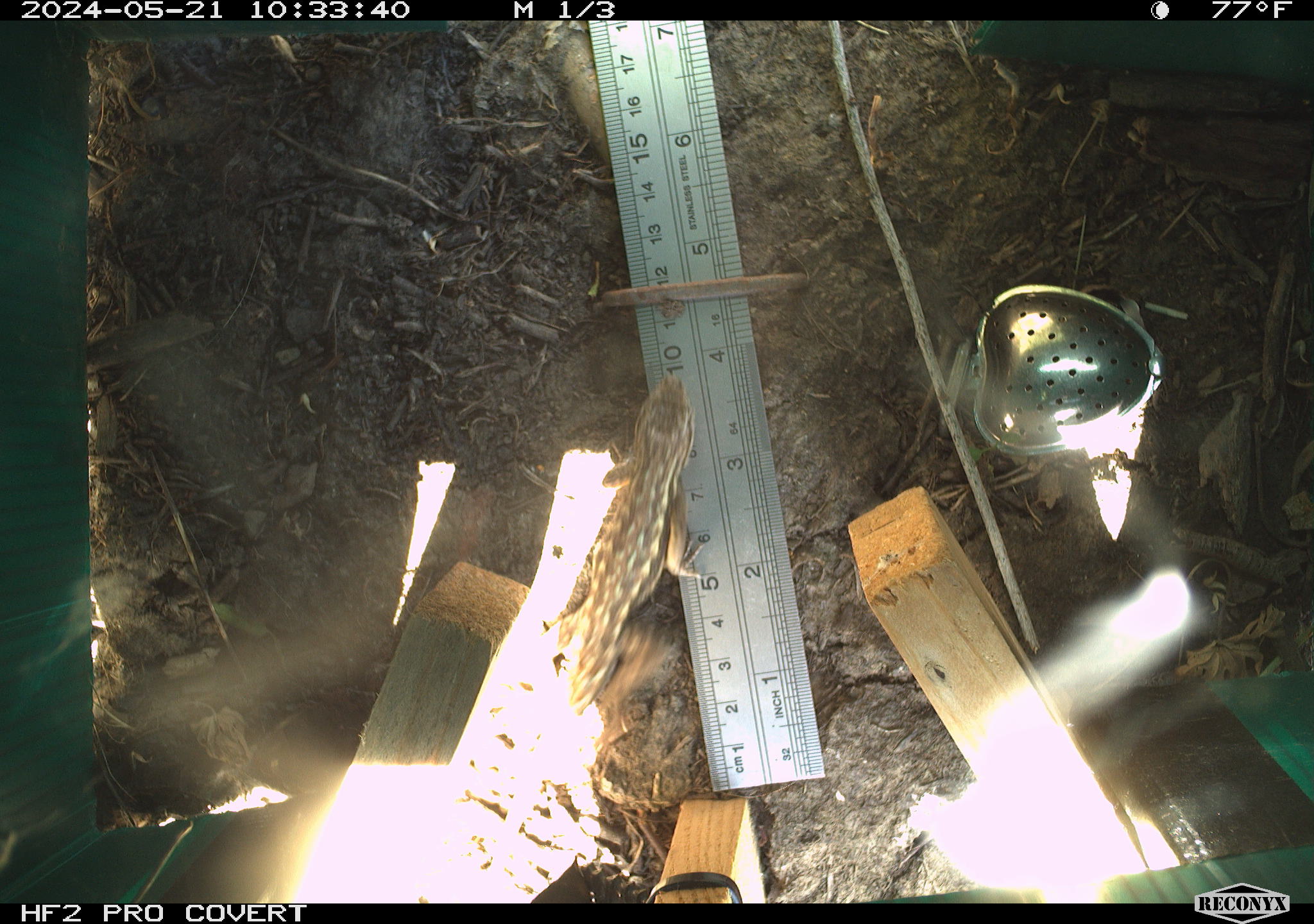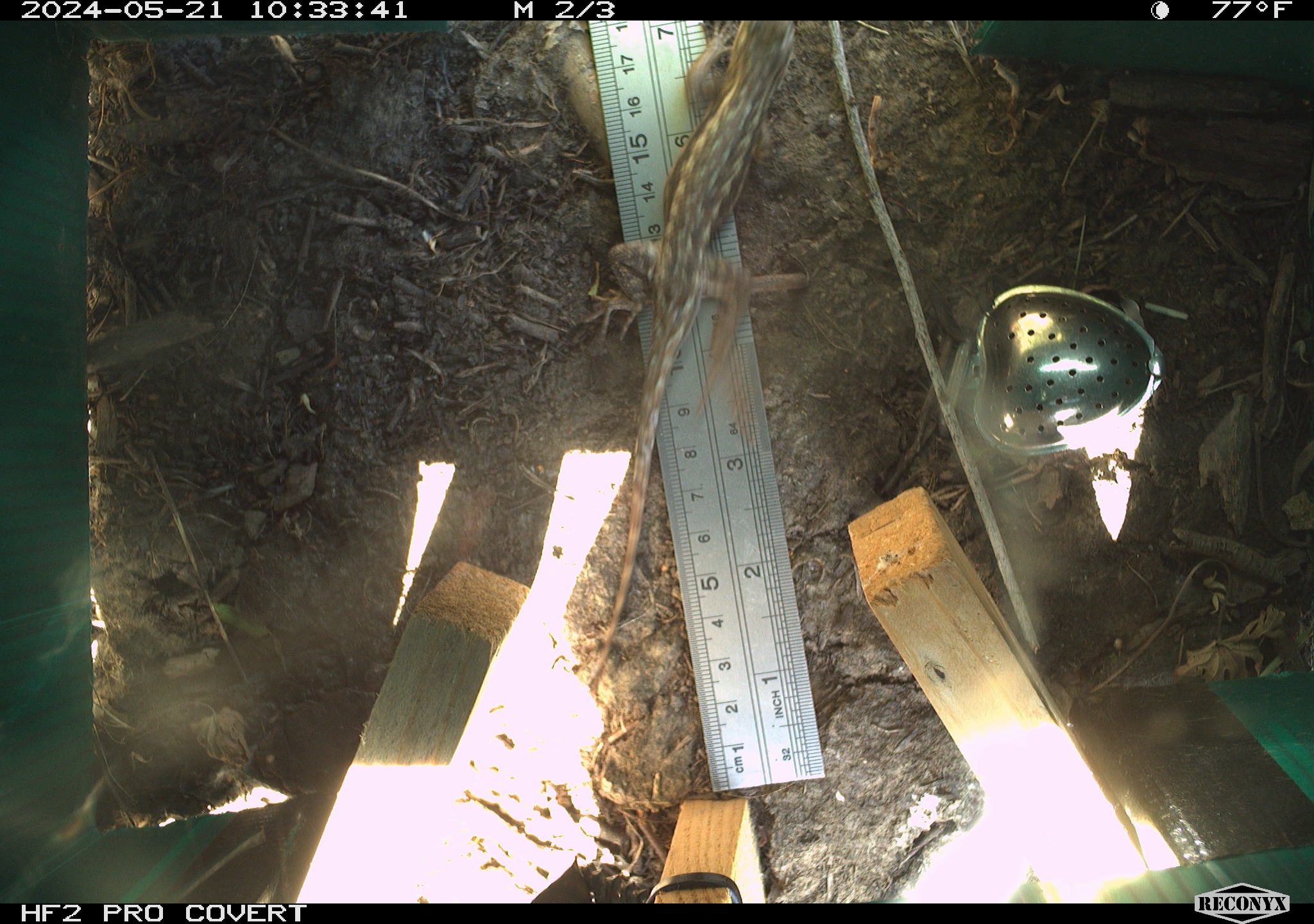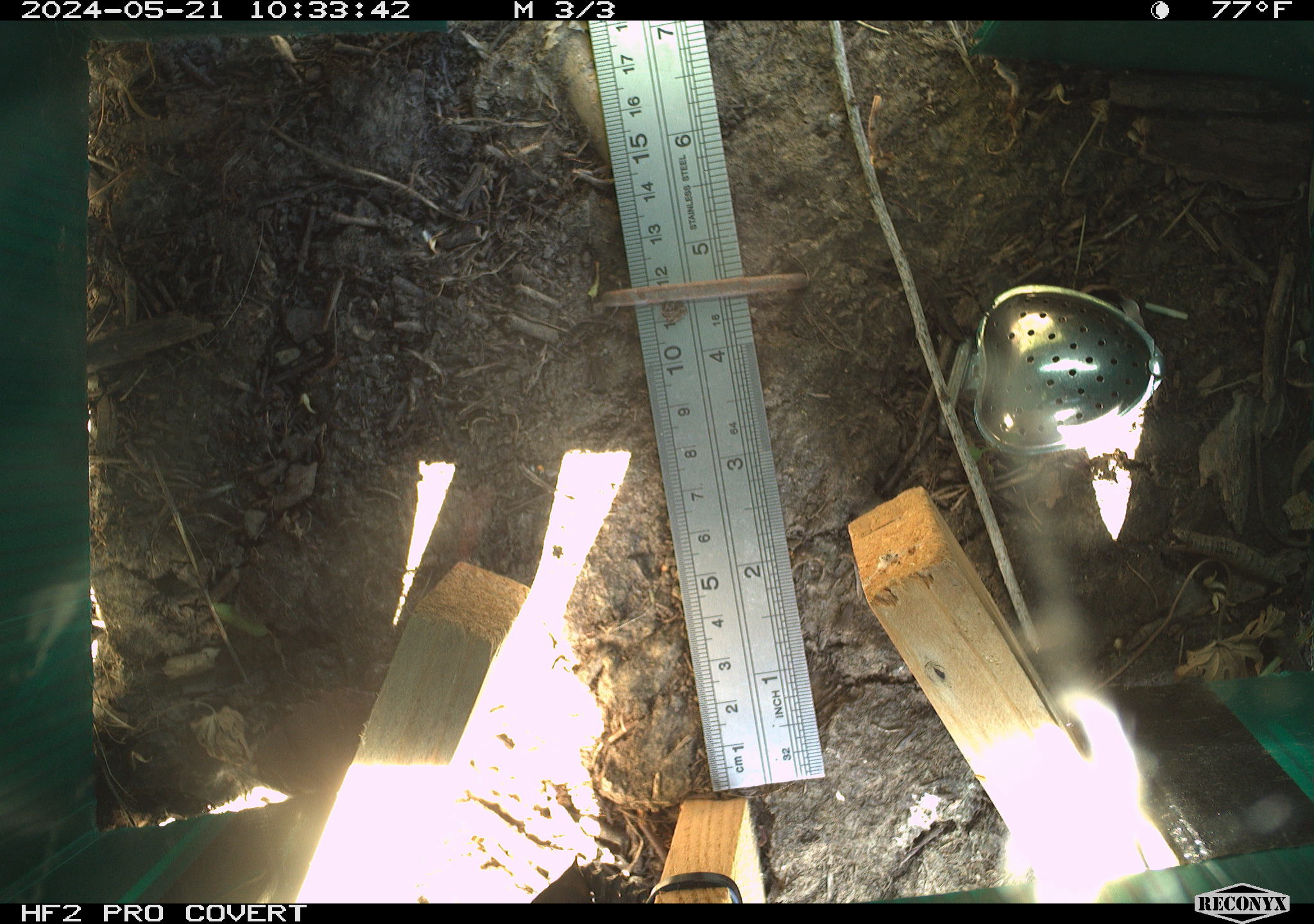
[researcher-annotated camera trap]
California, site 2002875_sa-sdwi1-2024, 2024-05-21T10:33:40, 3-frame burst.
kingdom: Animalia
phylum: Chordata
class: Reptilia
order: Squamata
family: Phrynosomatidae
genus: Sceloporus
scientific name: Sceloporus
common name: spiny lizards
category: sceloporus species